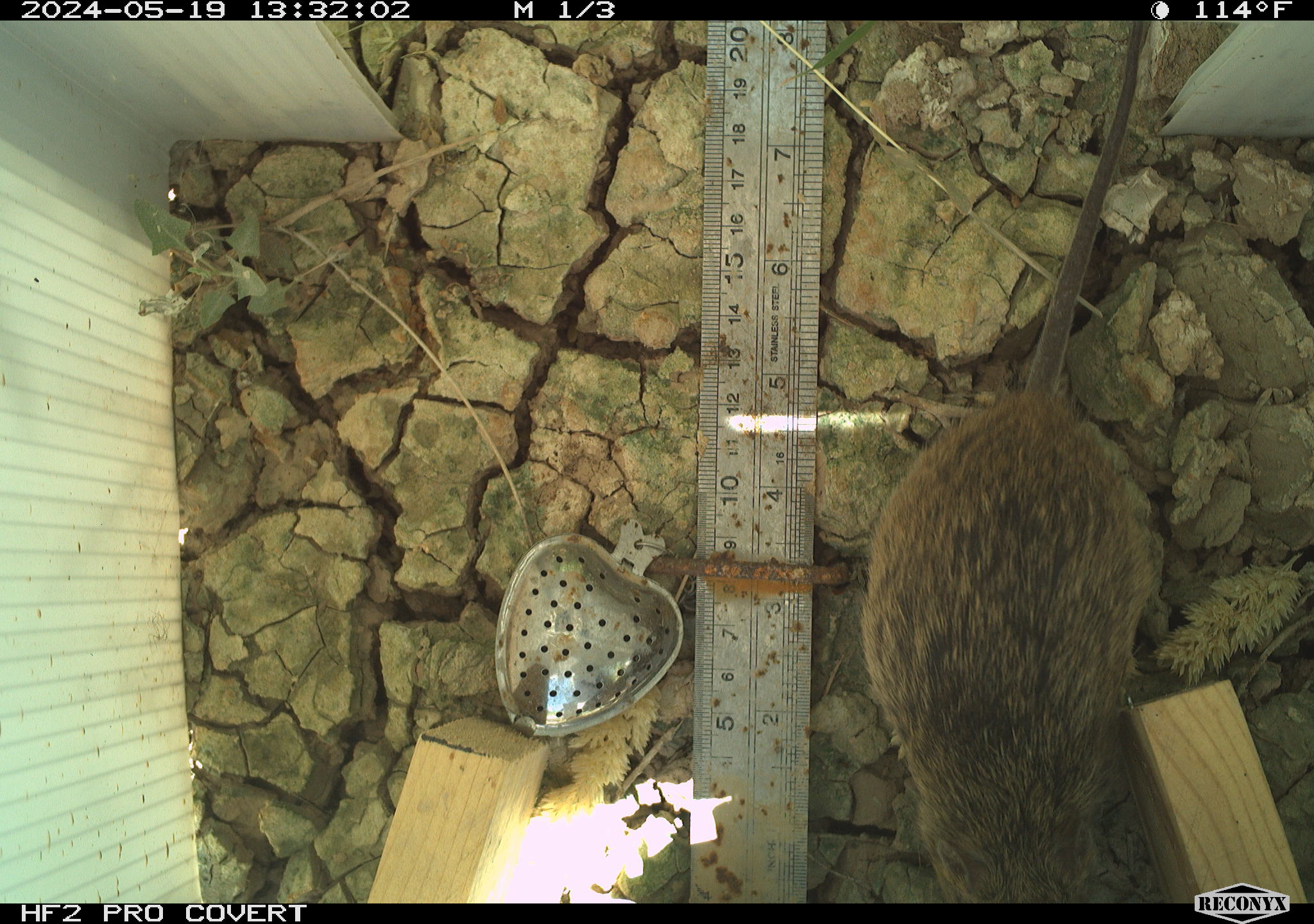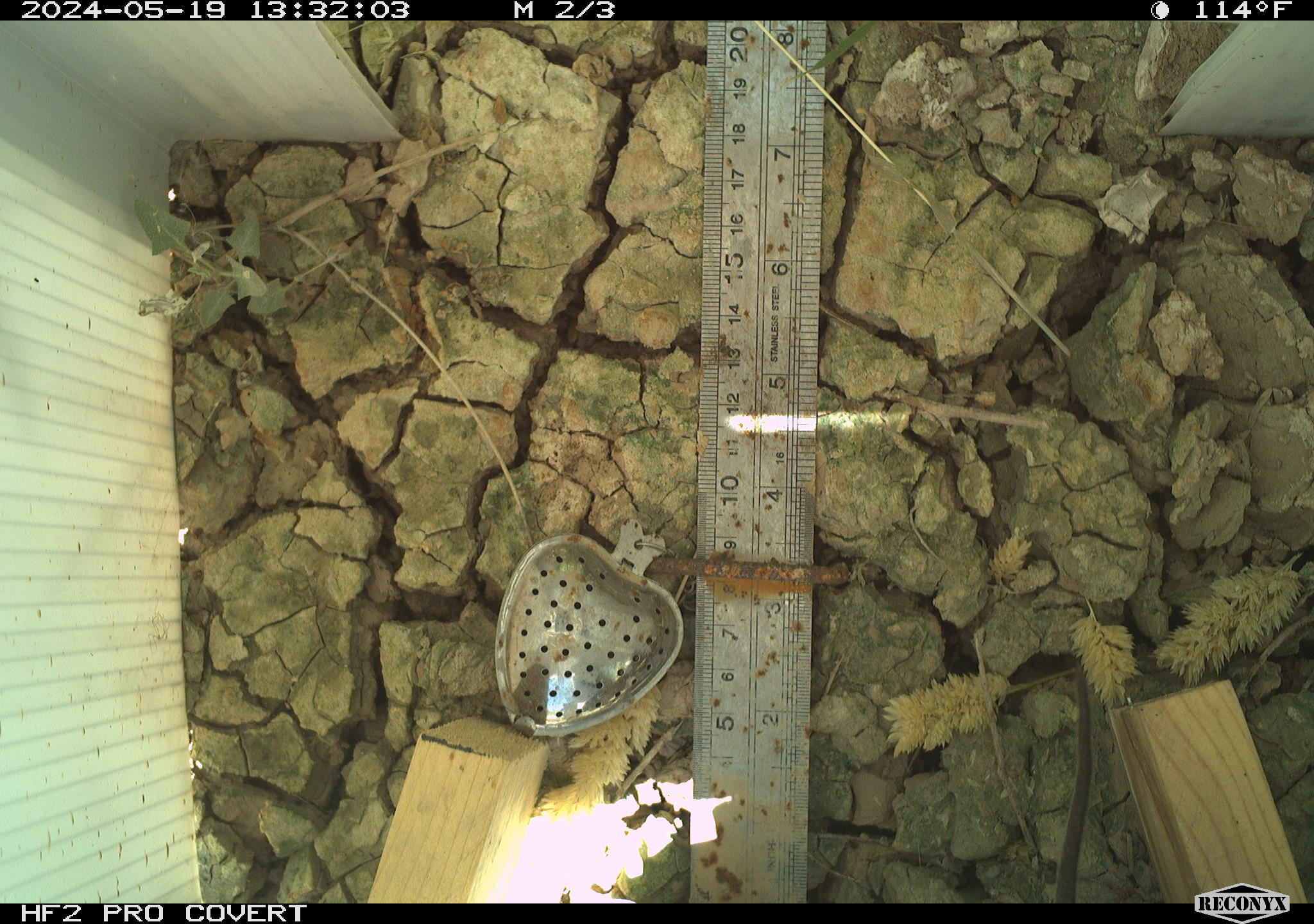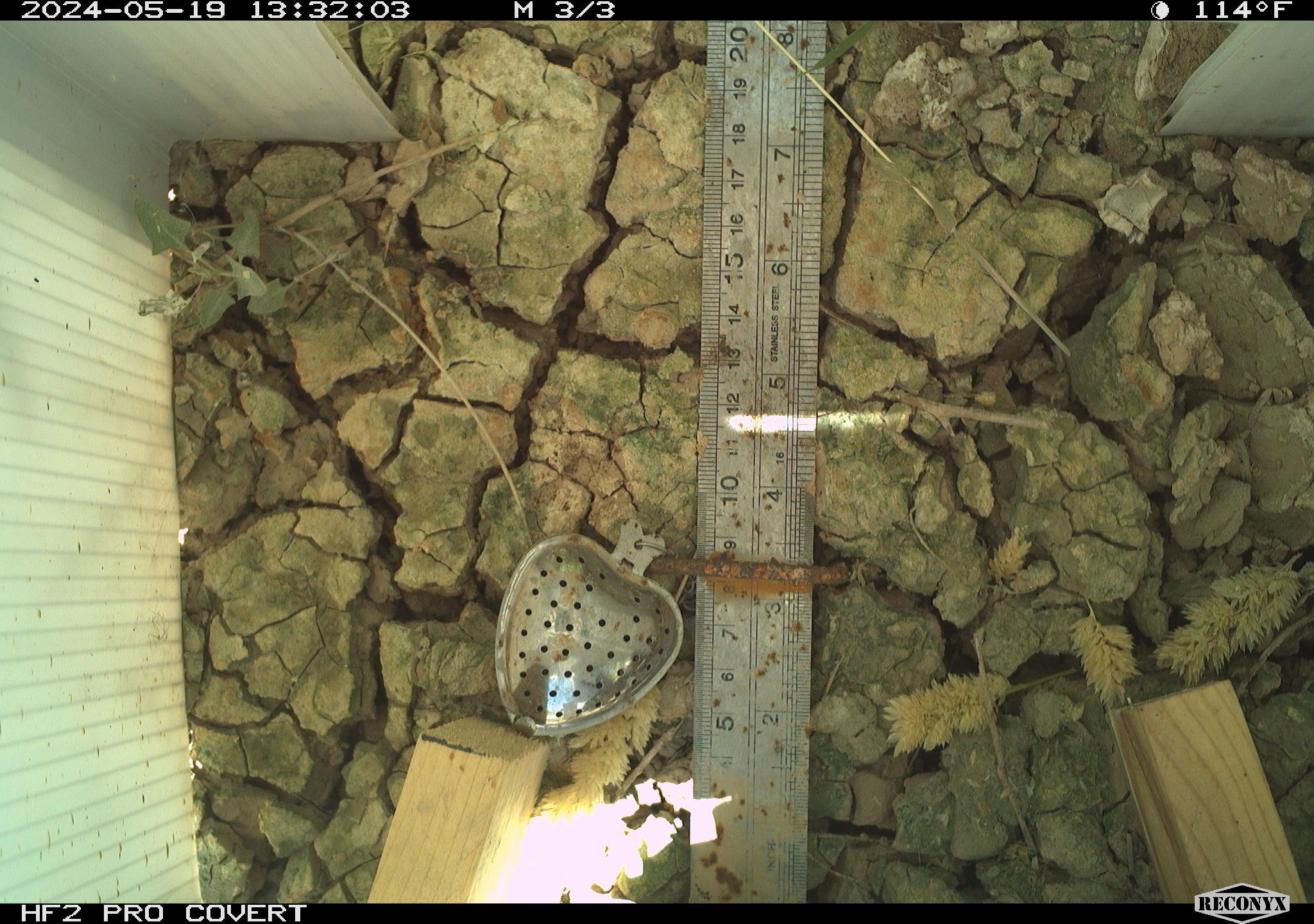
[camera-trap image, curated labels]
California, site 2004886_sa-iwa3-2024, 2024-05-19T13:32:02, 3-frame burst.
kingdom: Animalia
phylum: Chordata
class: Mammalia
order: Rodentia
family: Cricetidae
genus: Sigmodon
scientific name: Sigmodon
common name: cotton rat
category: sigmodon species